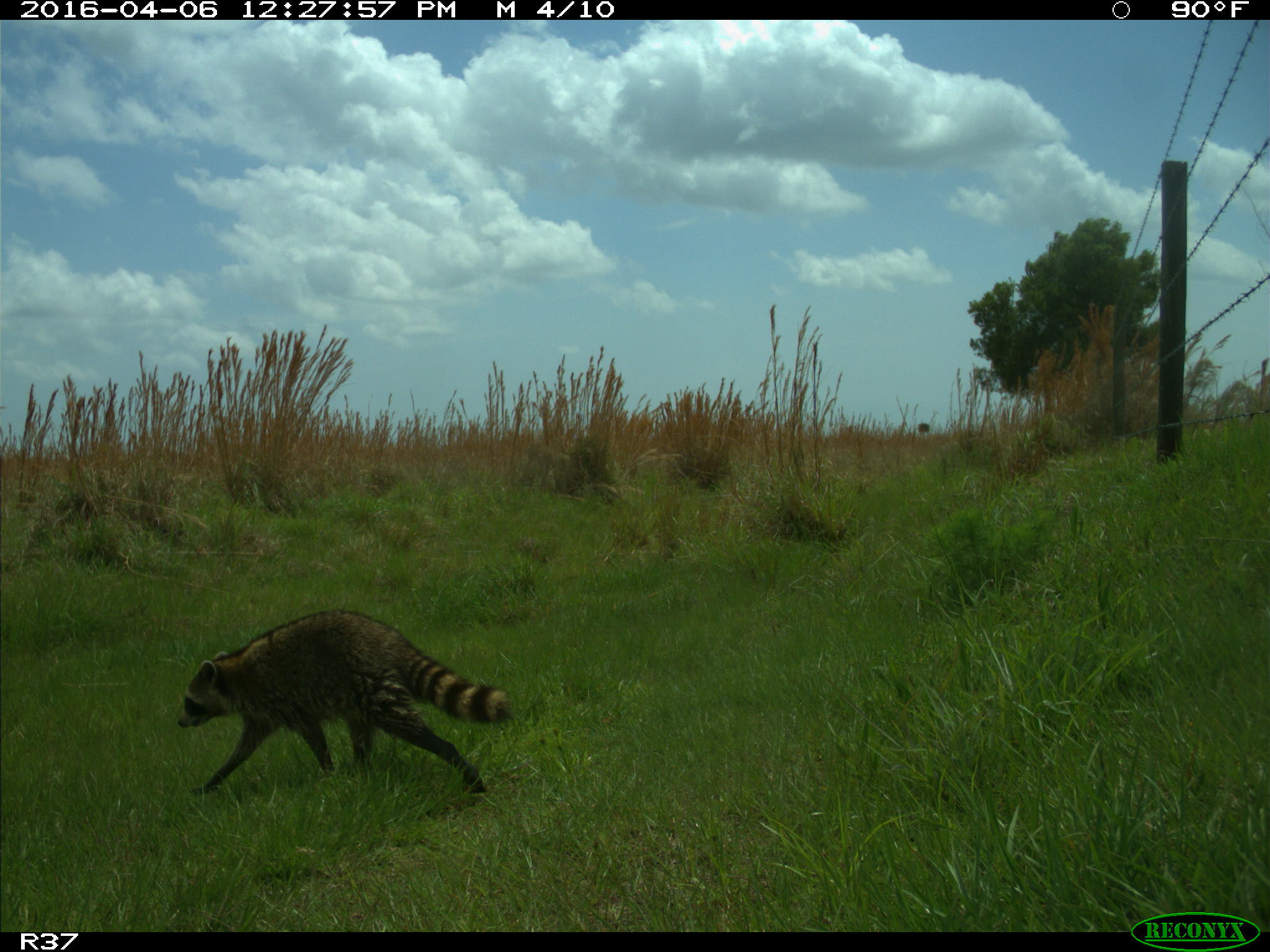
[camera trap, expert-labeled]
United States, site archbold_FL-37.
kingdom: Animalia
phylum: Chordata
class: Mammalia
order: Carnivora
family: Procyonidae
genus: Procyon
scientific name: Procyon lotor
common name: common raccoon